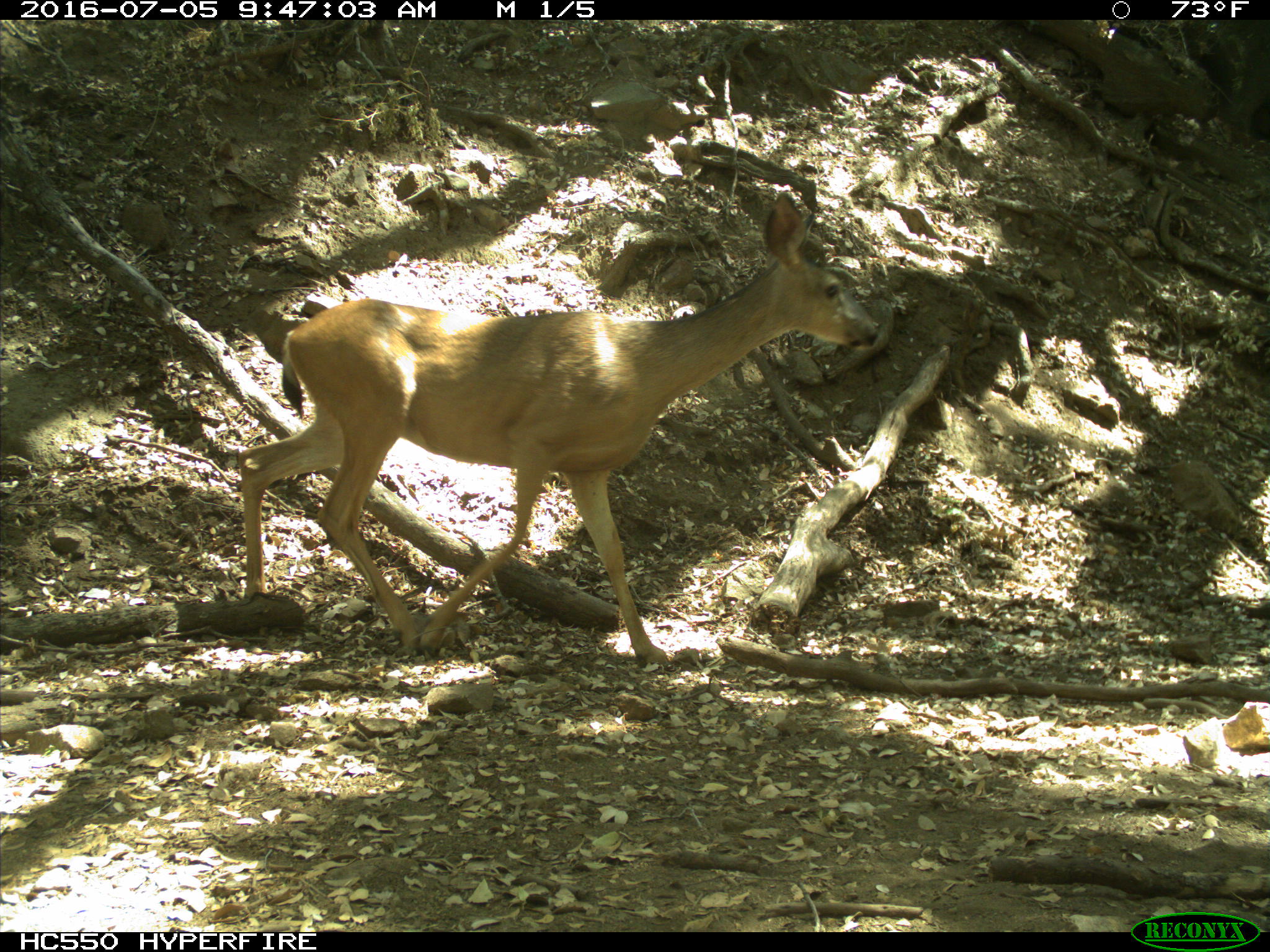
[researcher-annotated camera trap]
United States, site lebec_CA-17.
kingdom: Animalia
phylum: Chordata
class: Mammalia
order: Artiodactyla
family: Cervidae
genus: Odocoileus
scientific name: Odocoileus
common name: deer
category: unidentified deer